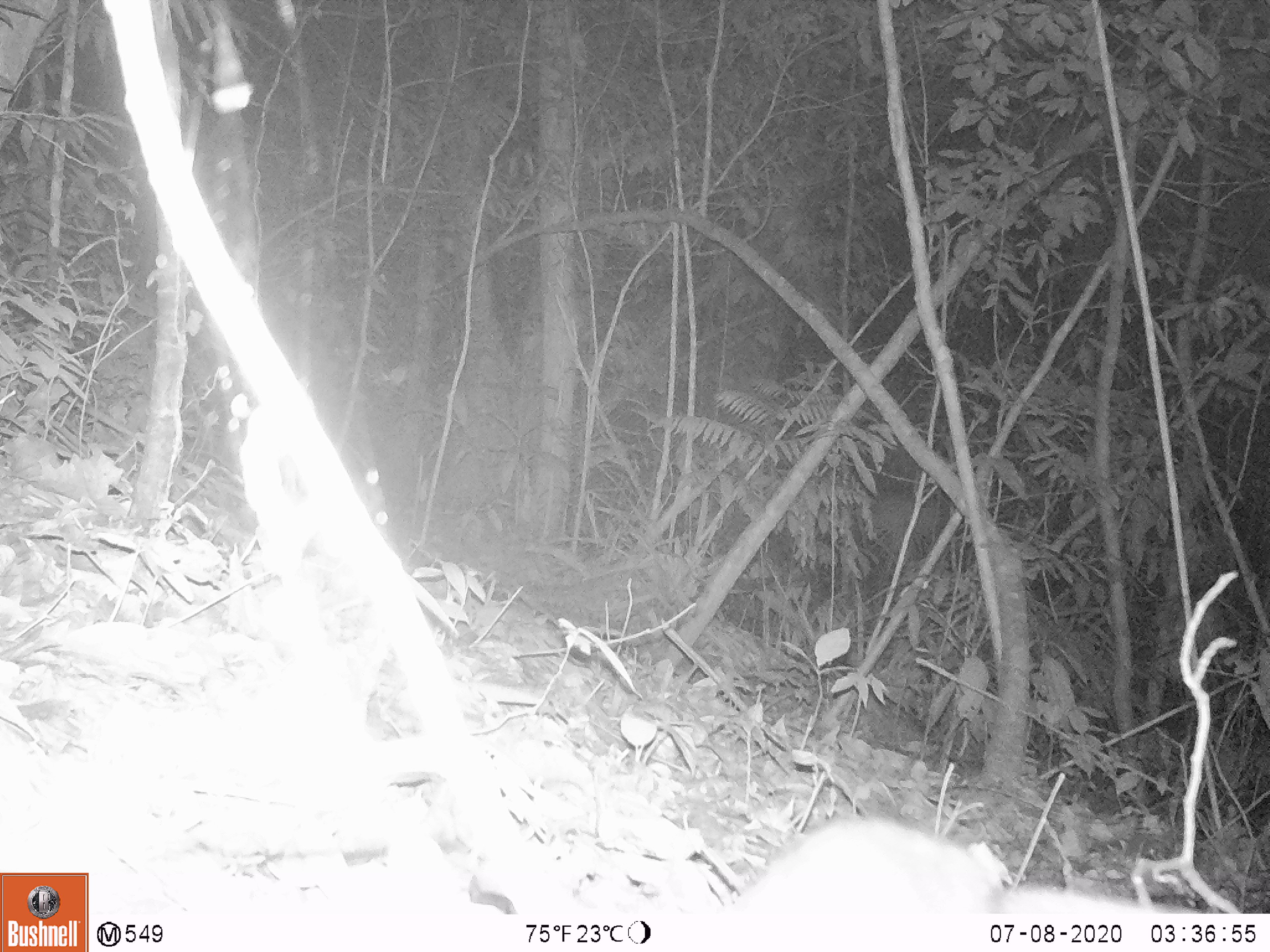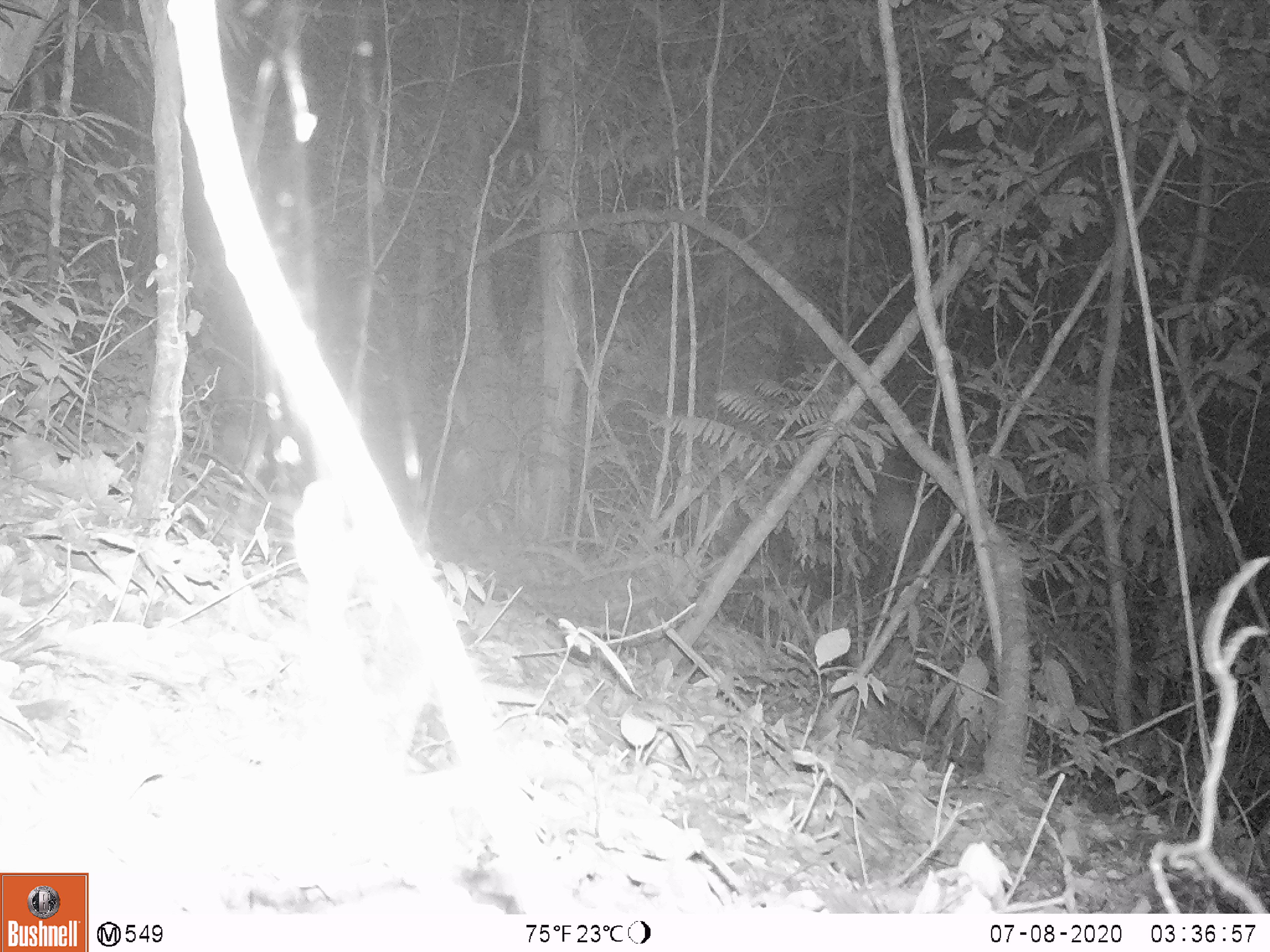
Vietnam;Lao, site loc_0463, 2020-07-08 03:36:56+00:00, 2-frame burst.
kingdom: Animalia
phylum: Chordata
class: Mammalia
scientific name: Mammalia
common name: mammal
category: unidentified small mammal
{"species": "unidentified small mammal (mammal) (Mammalia)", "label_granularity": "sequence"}